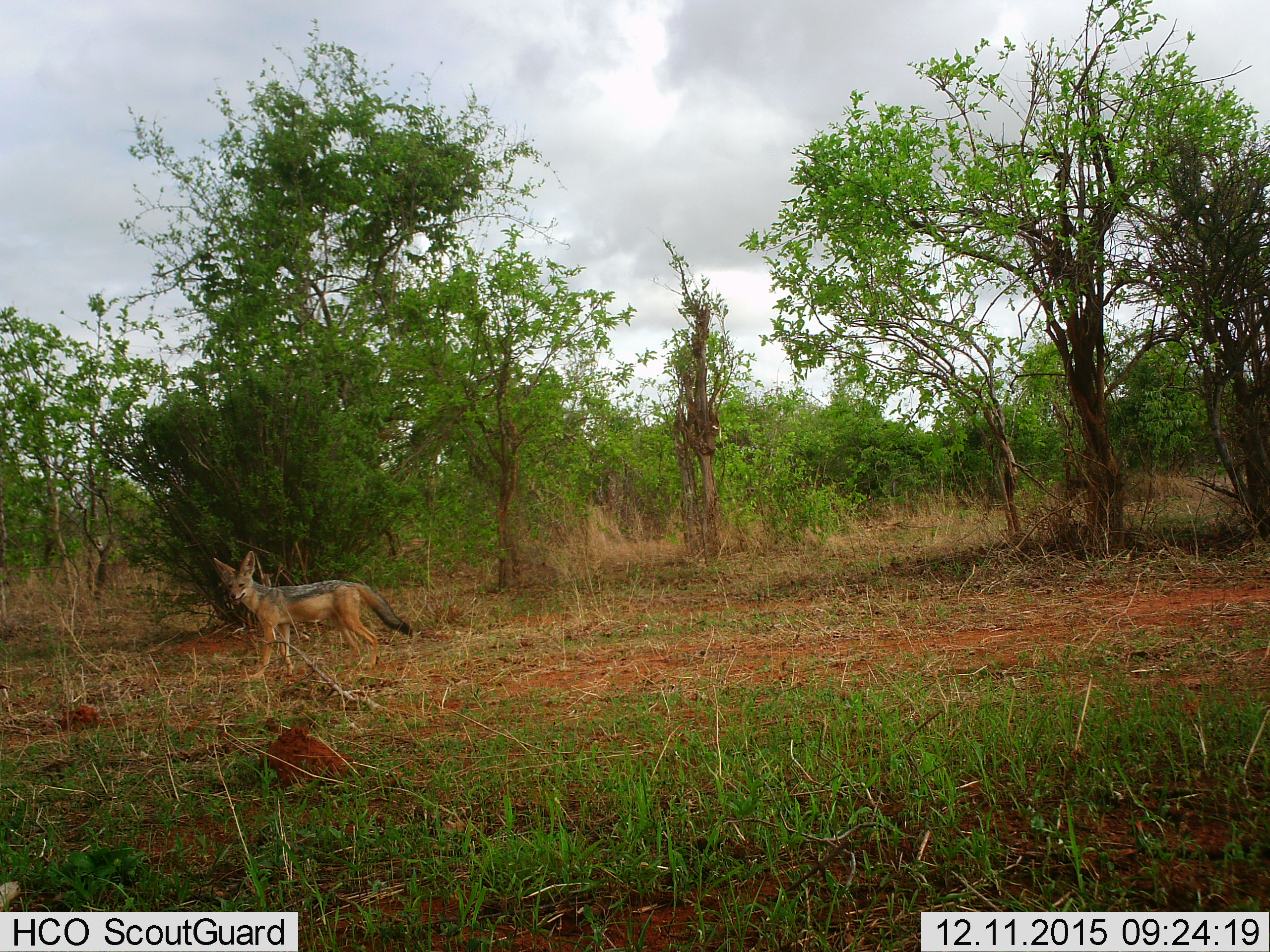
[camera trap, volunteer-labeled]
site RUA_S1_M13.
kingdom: Animalia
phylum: Chordata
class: Mammalia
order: Carnivora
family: Canidae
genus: Lupulella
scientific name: Lupulella mesomelas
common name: black-backed jackal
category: jackalblackbacked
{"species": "jackalblackbacked (black-backed jackal) (Lupulella mesomelas)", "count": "1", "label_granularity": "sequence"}